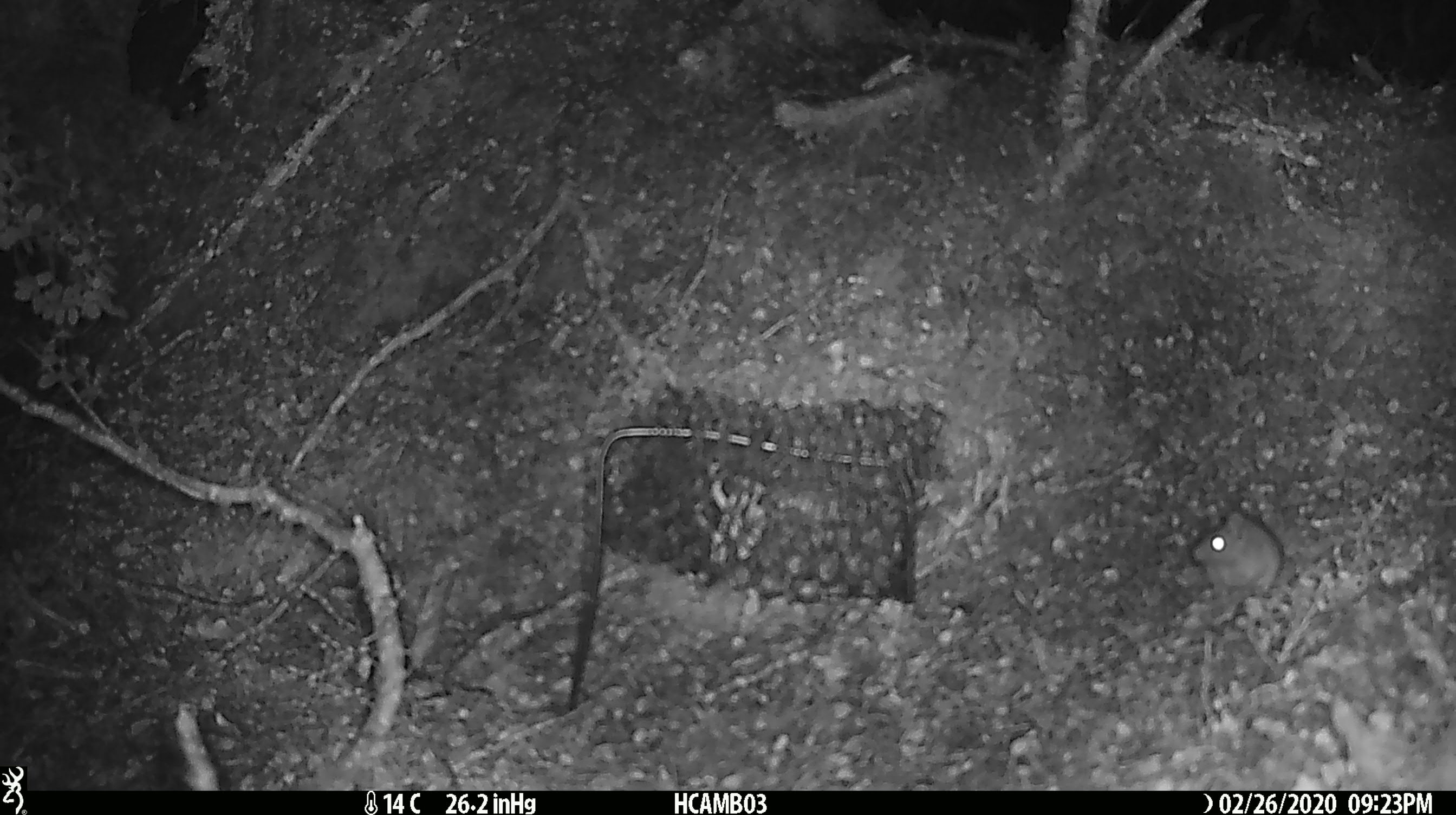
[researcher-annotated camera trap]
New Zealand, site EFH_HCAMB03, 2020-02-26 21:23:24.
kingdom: Animalia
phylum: Chordata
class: Mammalia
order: Rodentia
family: Muridae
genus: Mus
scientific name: Mus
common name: mouse